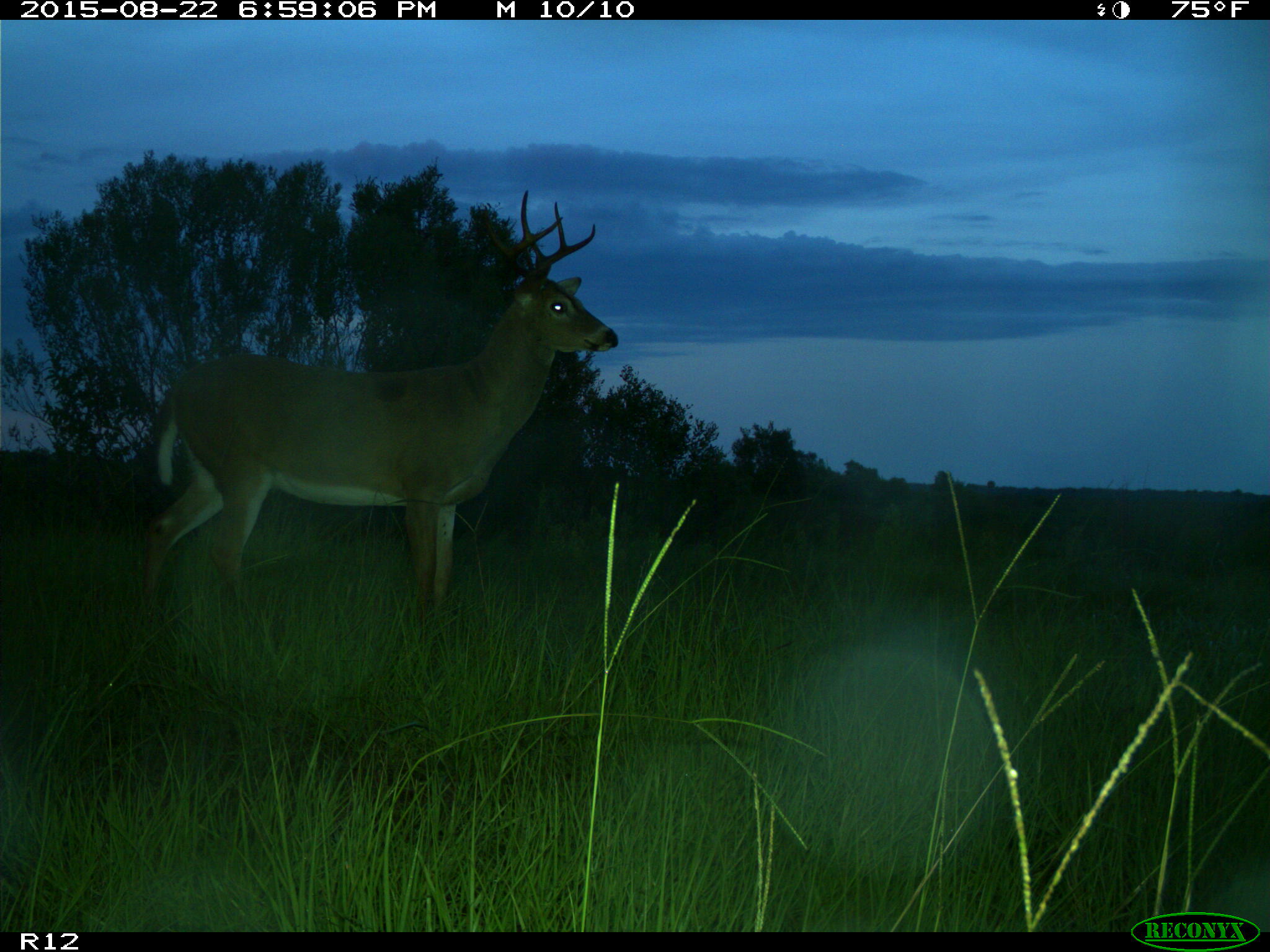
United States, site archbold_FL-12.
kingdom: Animalia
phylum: Chordata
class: Mammalia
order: Artiodactyla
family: Cervidae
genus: Odocoileus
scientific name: Odocoileus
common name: deer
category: unidentified deer